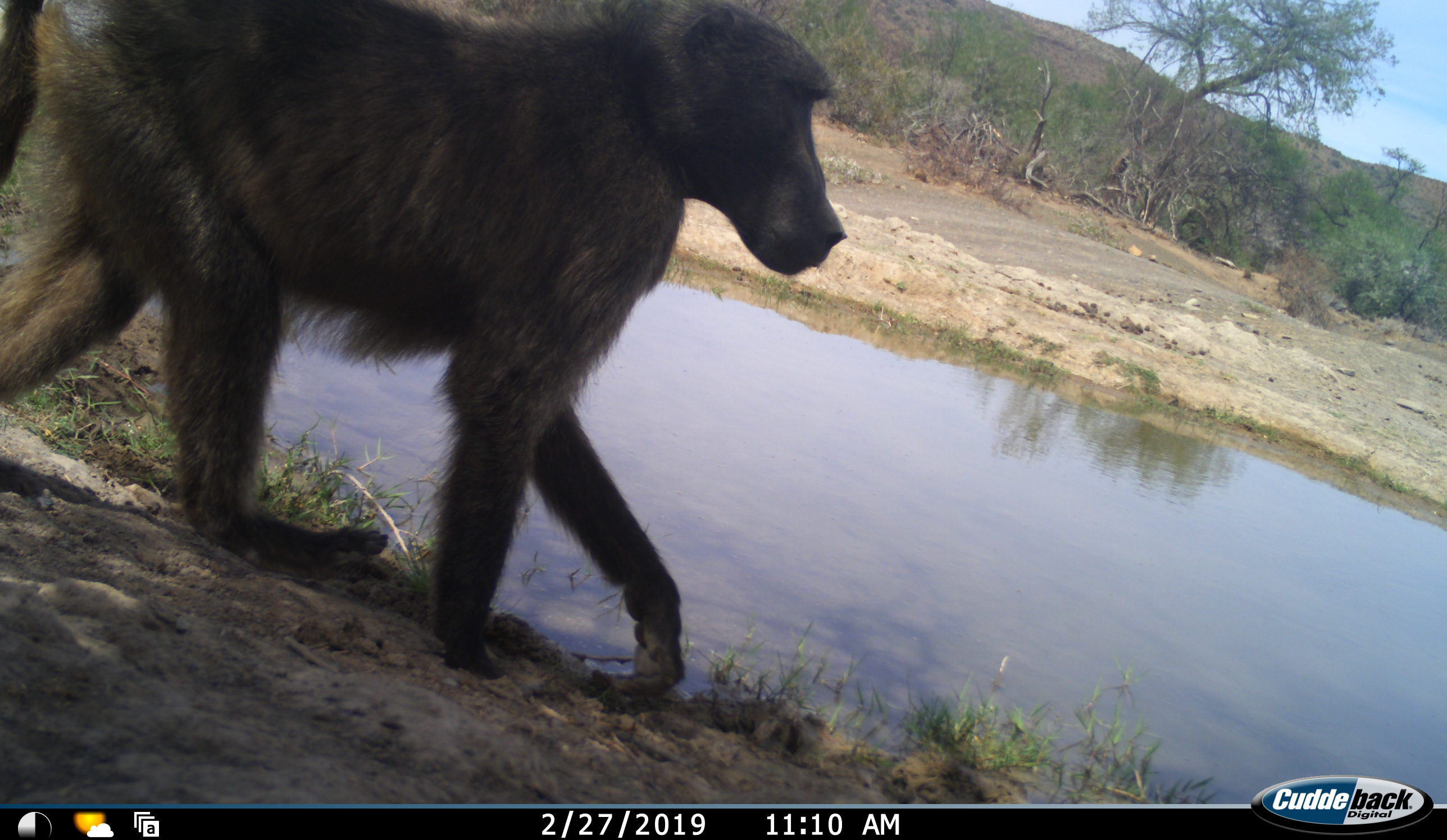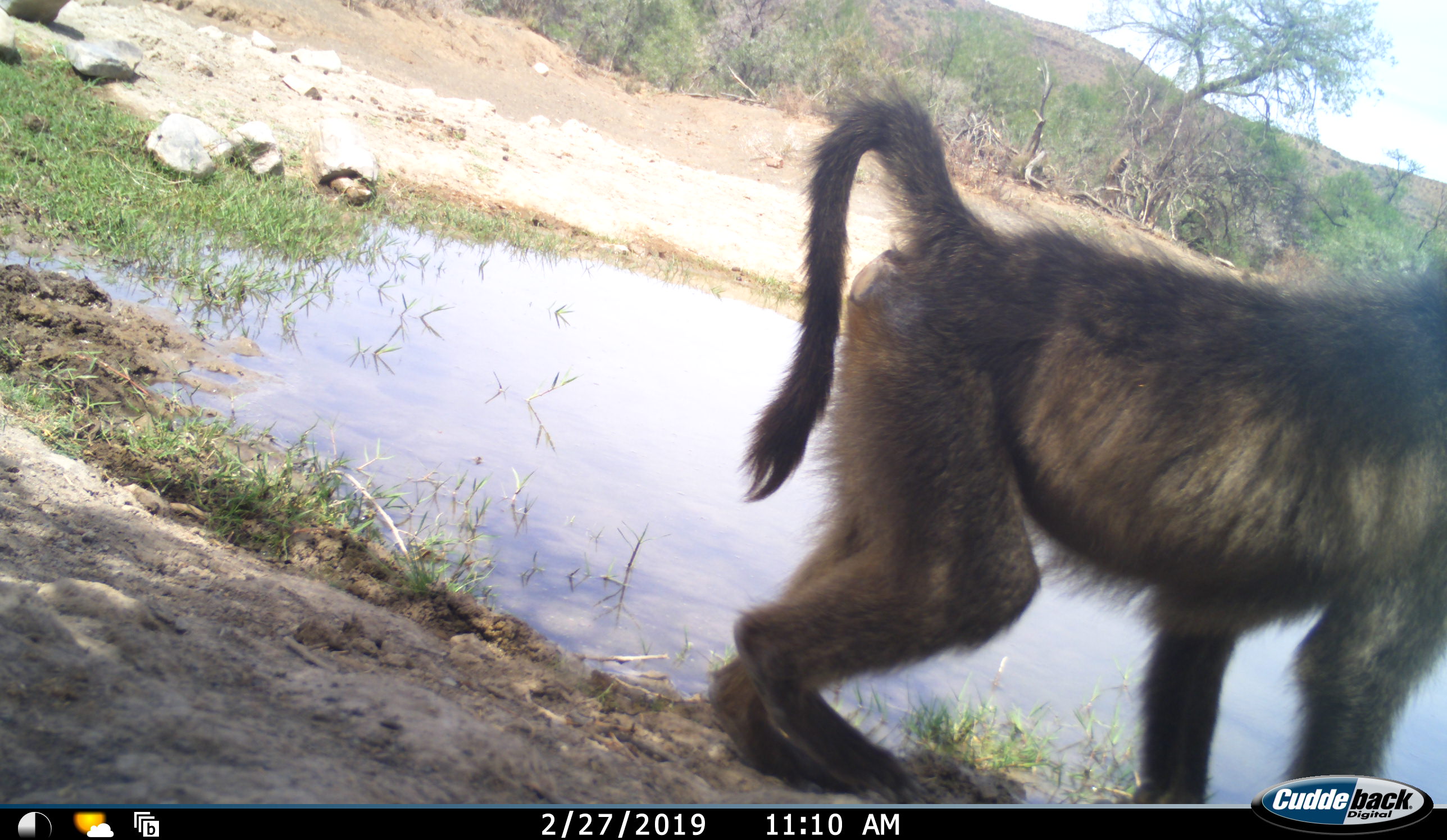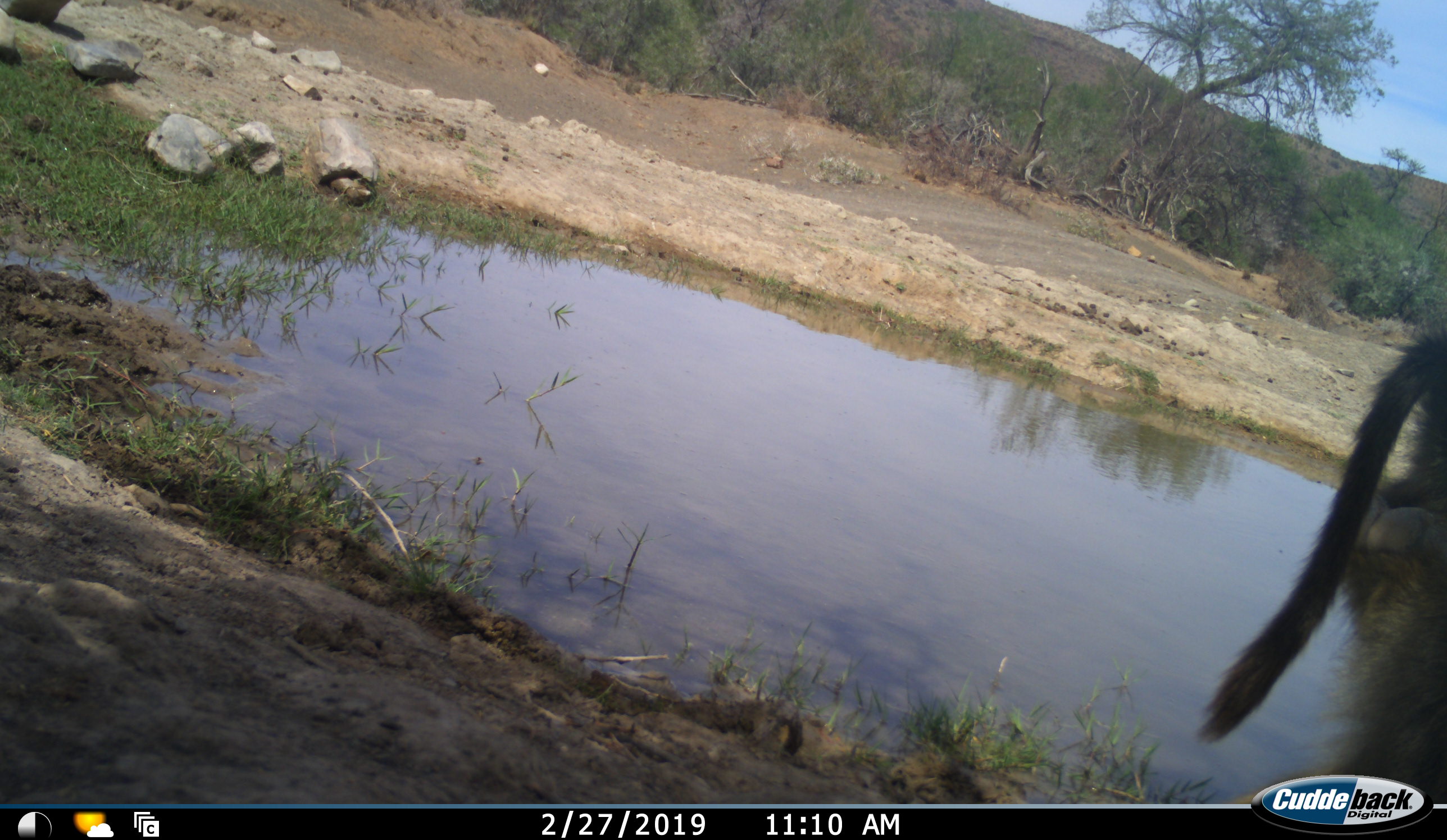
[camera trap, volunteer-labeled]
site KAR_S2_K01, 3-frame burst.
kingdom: Animalia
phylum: Chordata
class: Mammalia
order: Primates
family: Cercopithecidae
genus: Papio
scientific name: Papio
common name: baboon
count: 1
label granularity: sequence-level